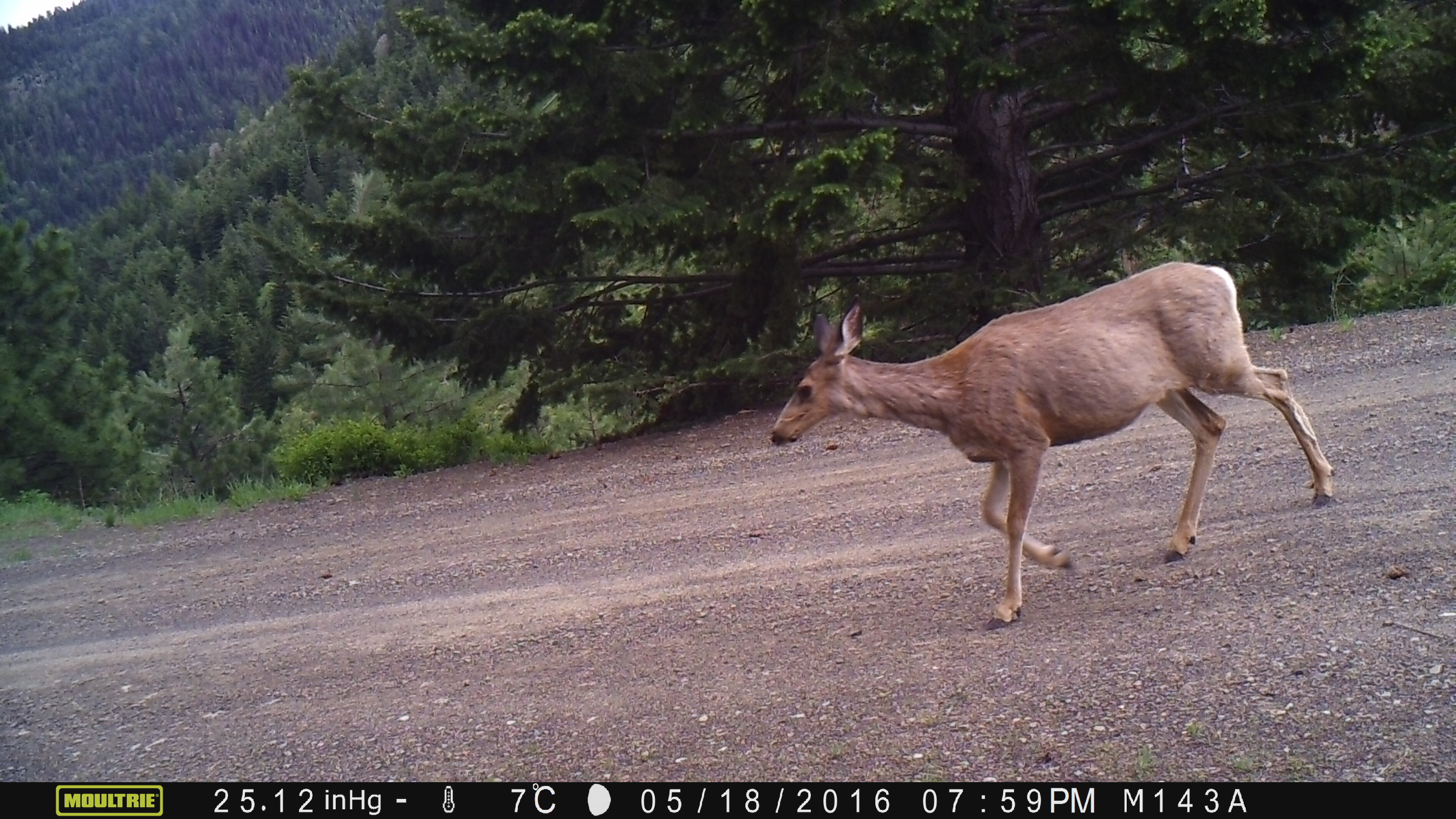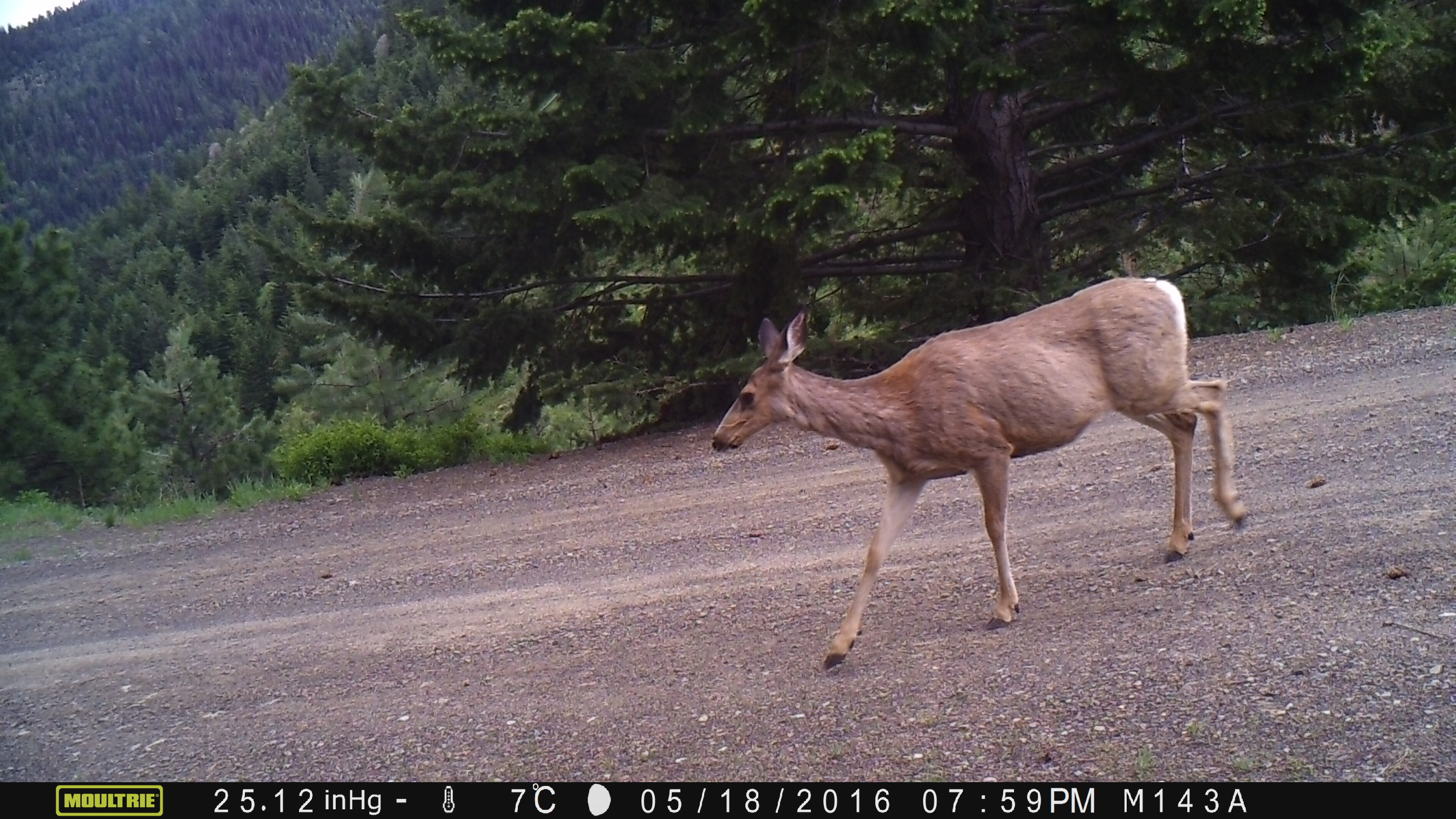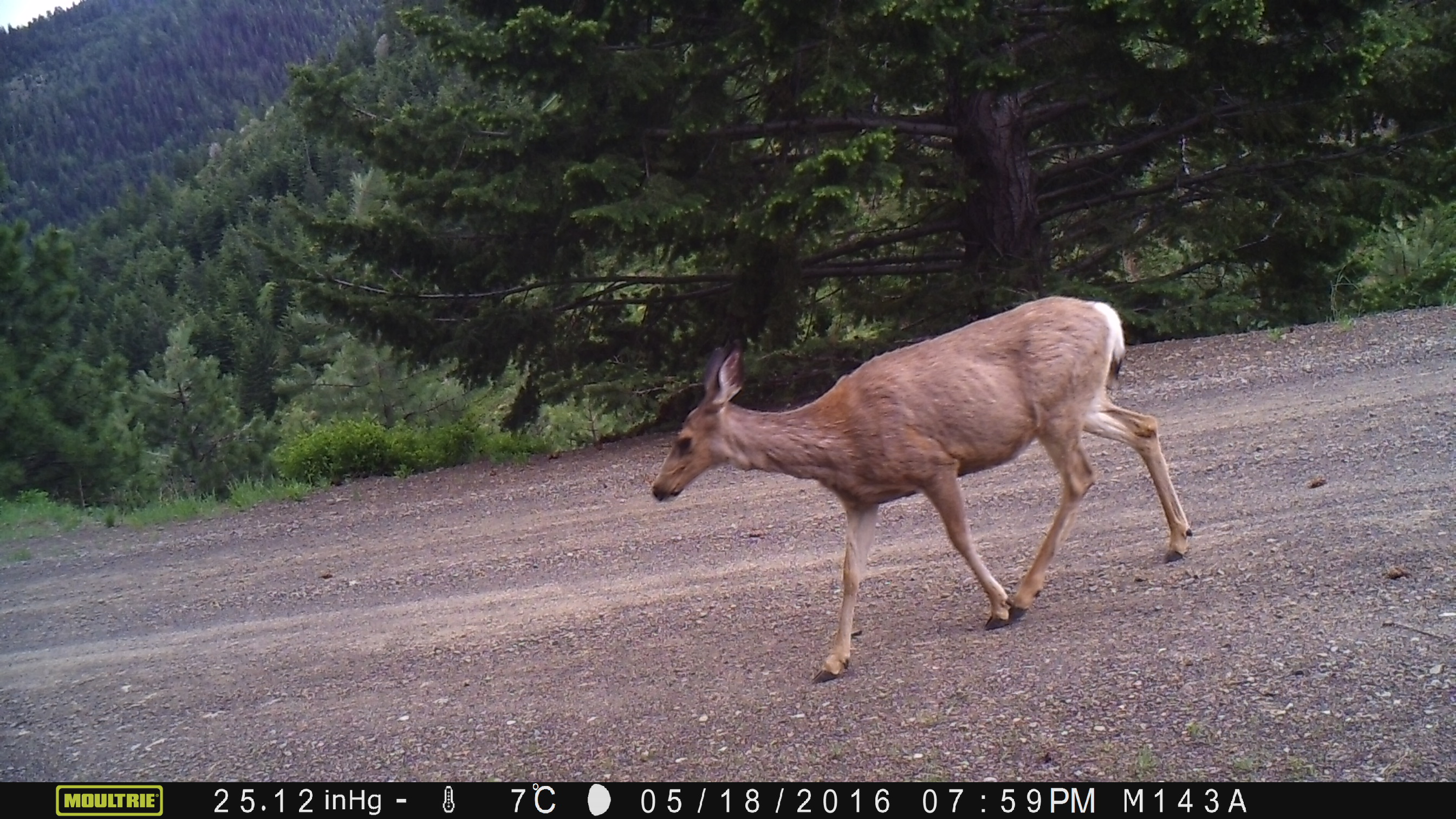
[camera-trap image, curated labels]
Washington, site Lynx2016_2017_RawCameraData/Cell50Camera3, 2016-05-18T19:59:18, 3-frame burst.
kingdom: Animalia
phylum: Chordata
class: Mammalia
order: Artiodactyla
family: Cervidae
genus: Odocoileus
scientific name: Odocoileus hemionus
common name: mule deer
Odocoileus hemionus (mule deer). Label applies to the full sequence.